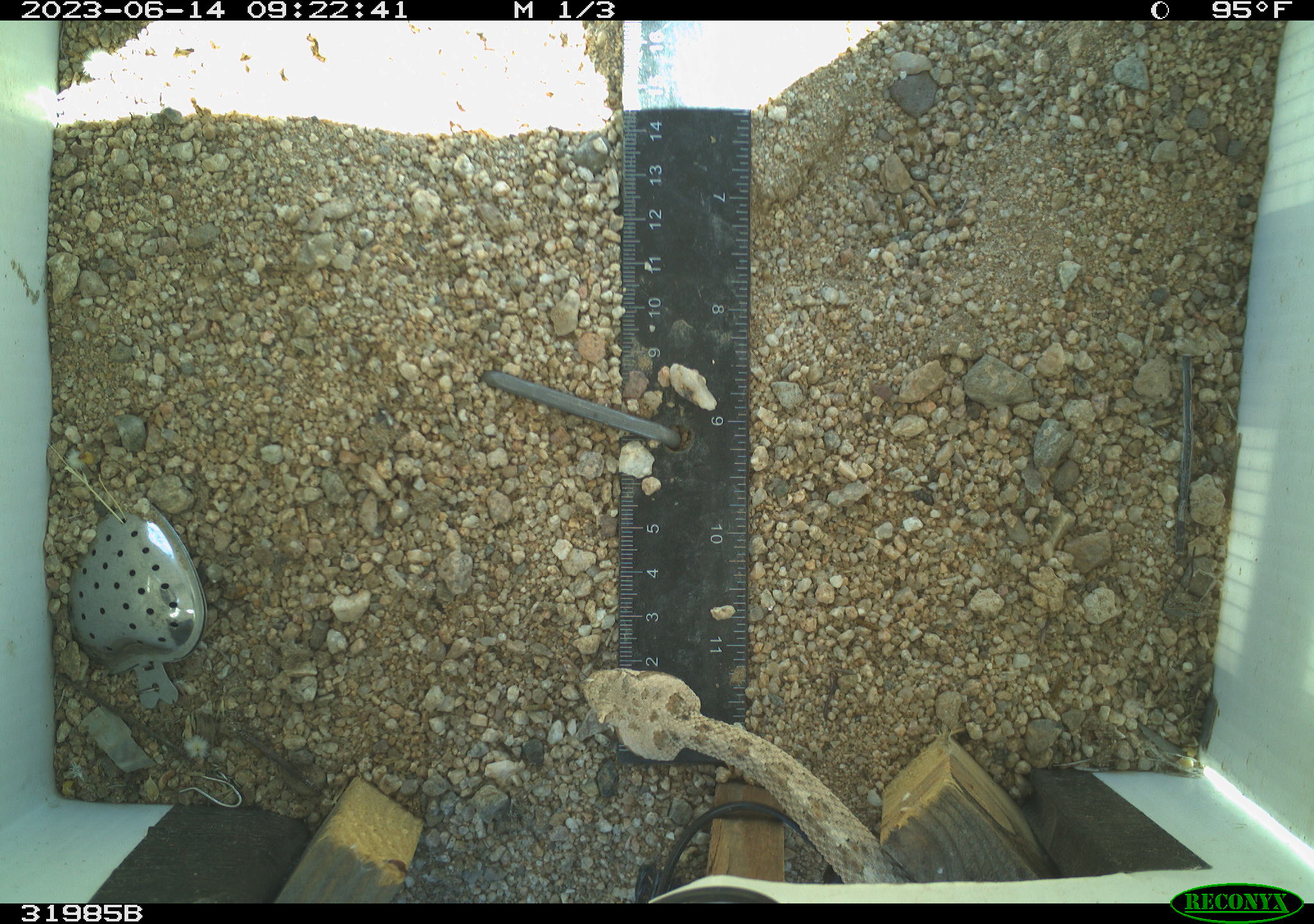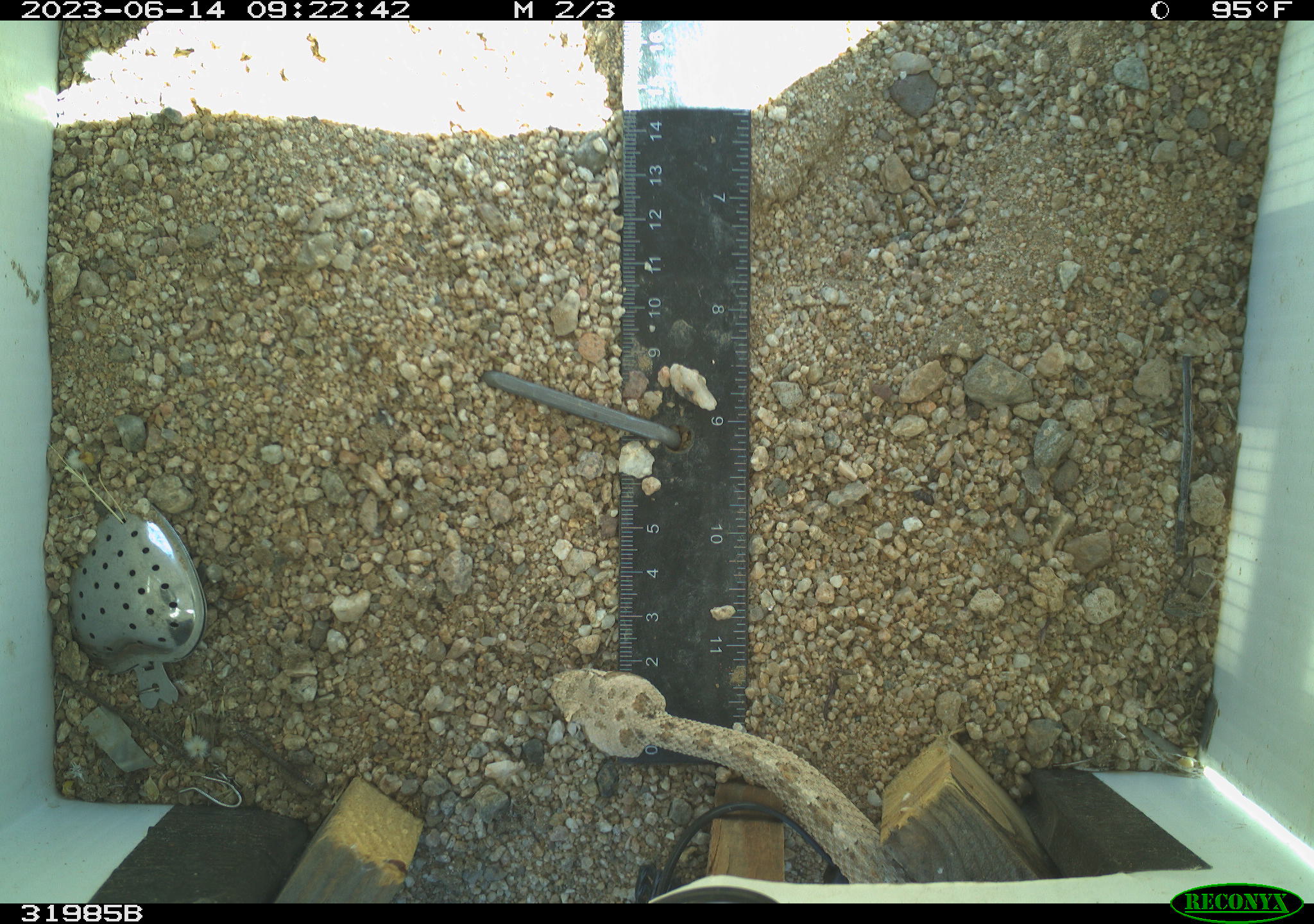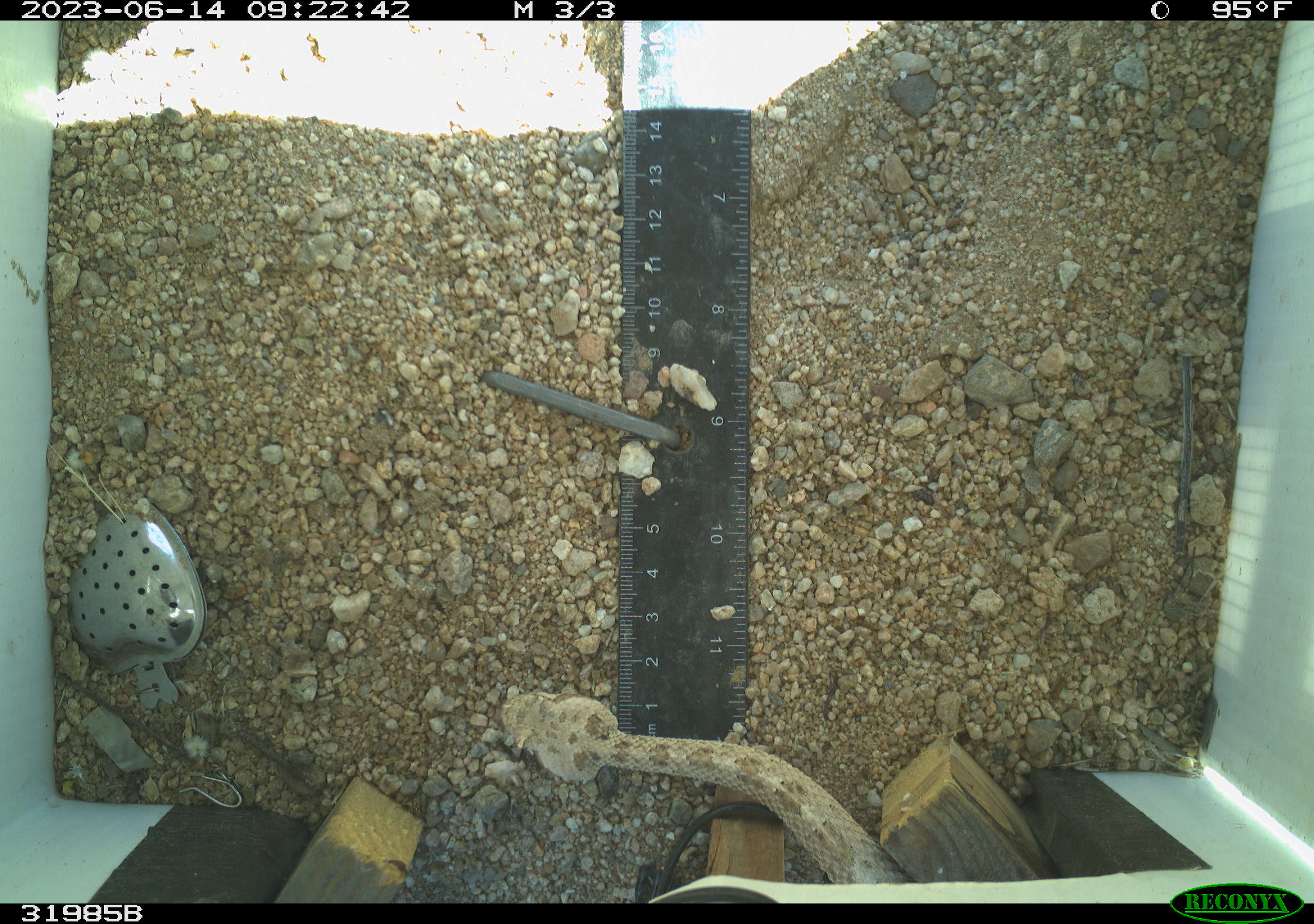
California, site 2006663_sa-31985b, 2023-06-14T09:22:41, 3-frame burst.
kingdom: Animalia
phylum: Chordata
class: Reptilia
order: Squamata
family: Viperidae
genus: Crotalus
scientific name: Crotalus scutulatus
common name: mojave rattlesnake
Mojave rattlesnake (Crotalus scutulatus).